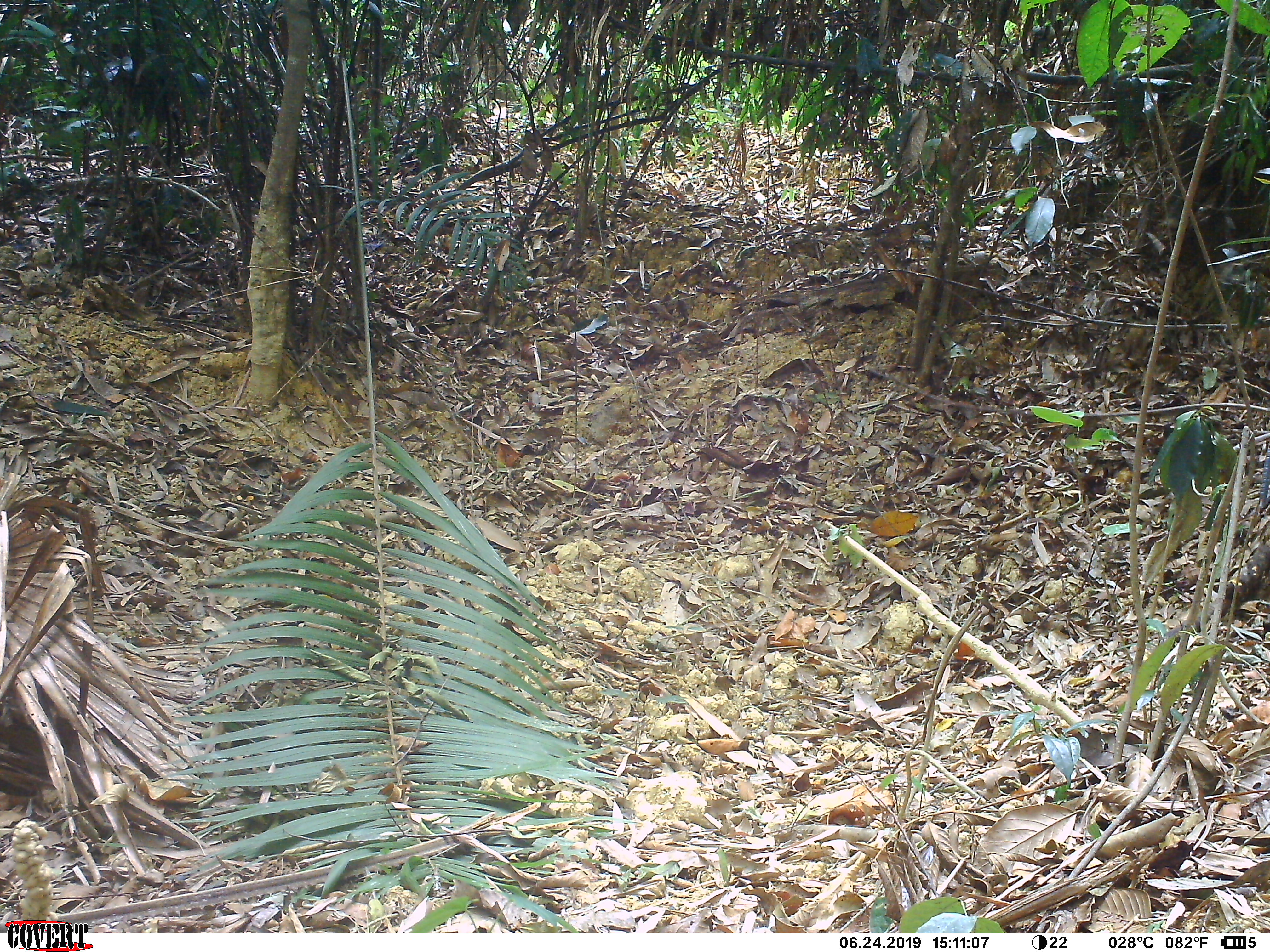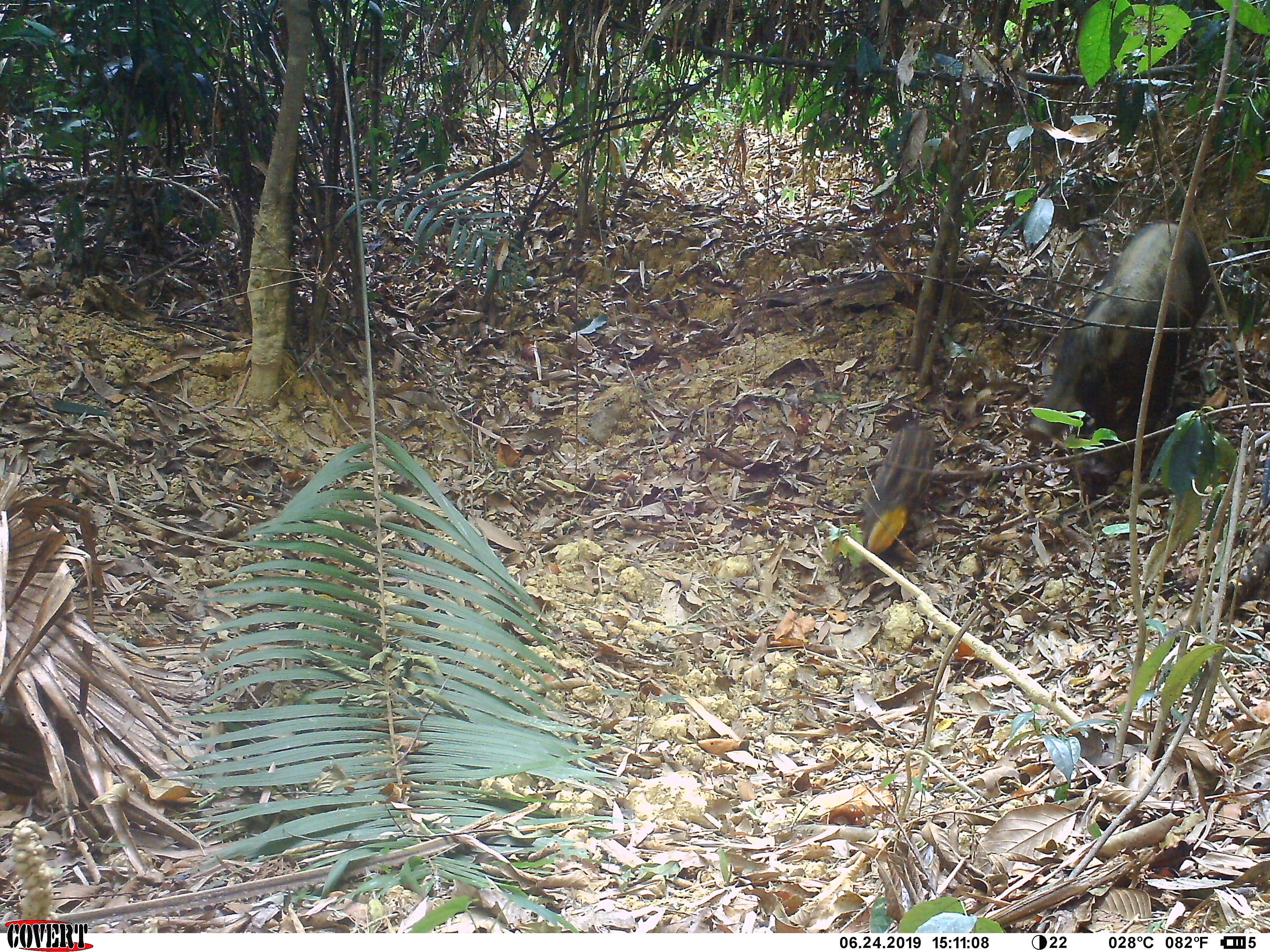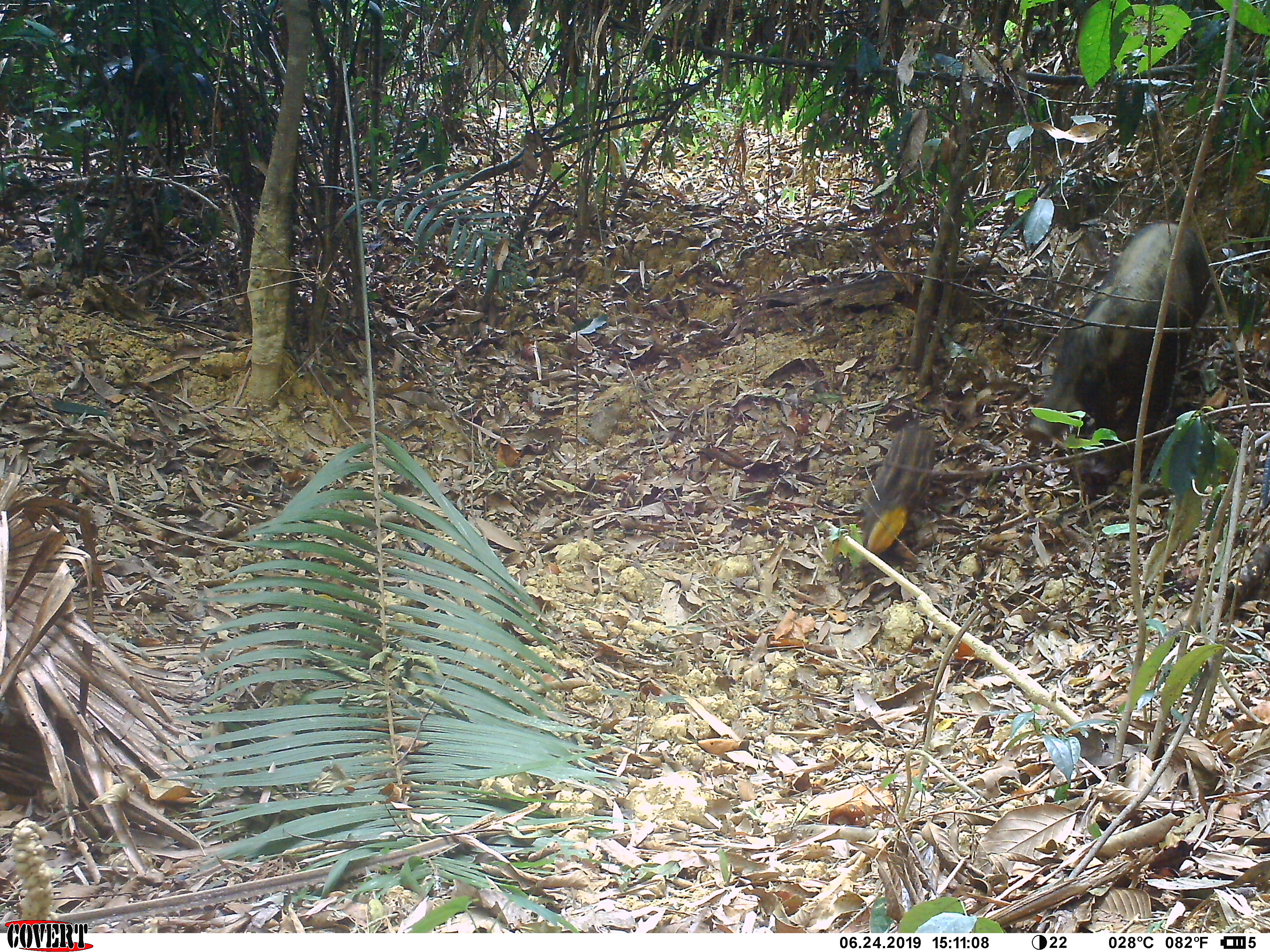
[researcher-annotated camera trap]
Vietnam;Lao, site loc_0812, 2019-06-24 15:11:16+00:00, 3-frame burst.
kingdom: Animalia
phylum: Chordata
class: Mammalia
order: Artiodactyla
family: Suidae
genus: Sus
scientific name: Sus scrofa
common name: eurasian wild pig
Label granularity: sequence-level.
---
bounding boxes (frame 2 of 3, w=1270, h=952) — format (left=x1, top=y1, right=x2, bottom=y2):
eurasian wild pig: (left=1021, top=221, right=1214, bottom=496); (left=858, top=420, right=935, bottom=580)